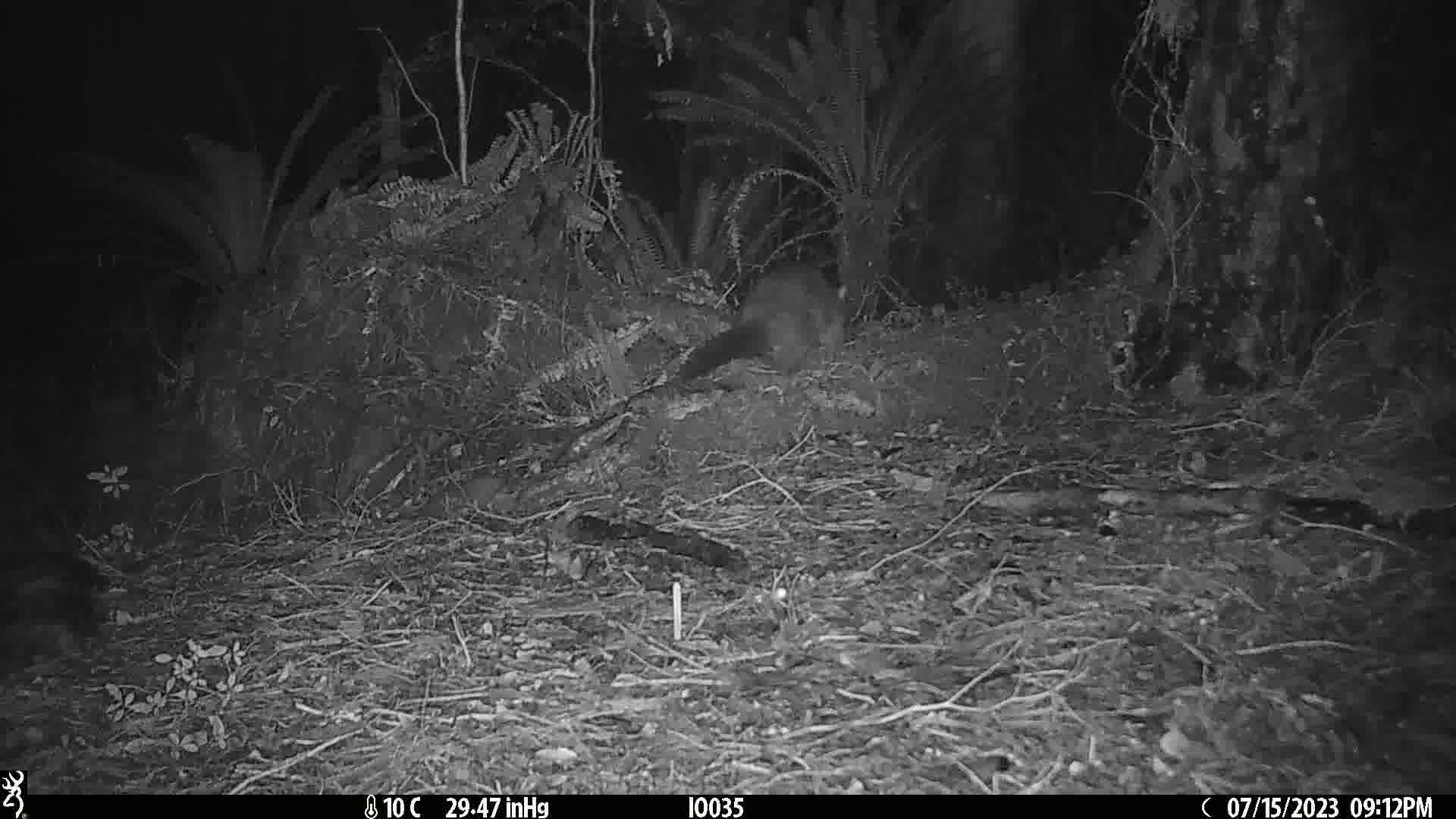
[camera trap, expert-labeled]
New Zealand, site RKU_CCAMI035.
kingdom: Animalia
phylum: Chordata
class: Mammalia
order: Diprotodontia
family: Phalangeridae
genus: Trichosurus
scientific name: Trichosurus vulpecula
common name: common brushtail possum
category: possum